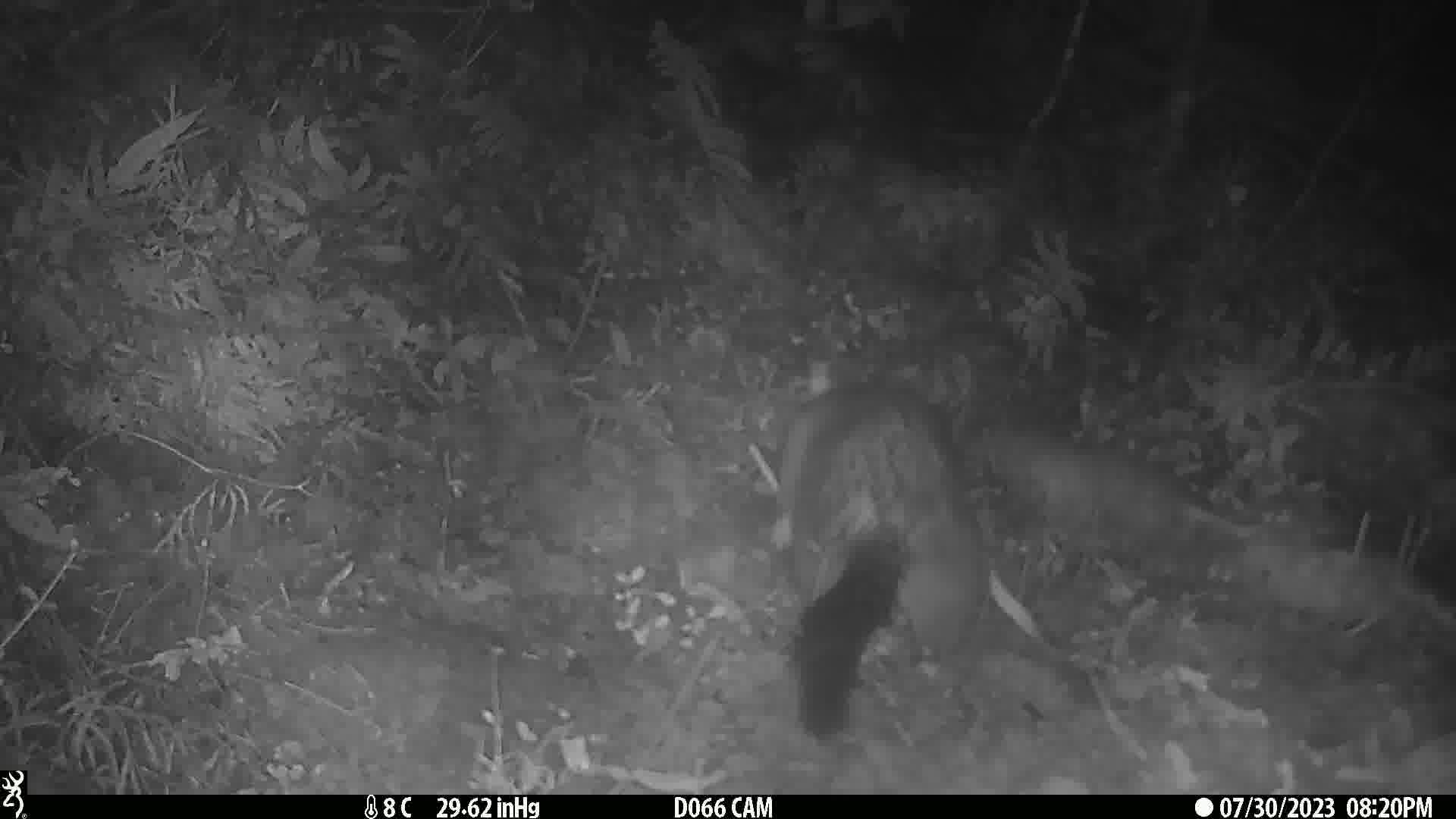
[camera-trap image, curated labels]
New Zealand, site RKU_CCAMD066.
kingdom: Animalia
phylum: Chordata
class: Mammalia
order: Diprotodontia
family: Phalangeridae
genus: Trichosurus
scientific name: Trichosurus vulpecula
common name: common brushtail possum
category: possum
Possum (common brushtail possum) (Trichosurus vulpecula).